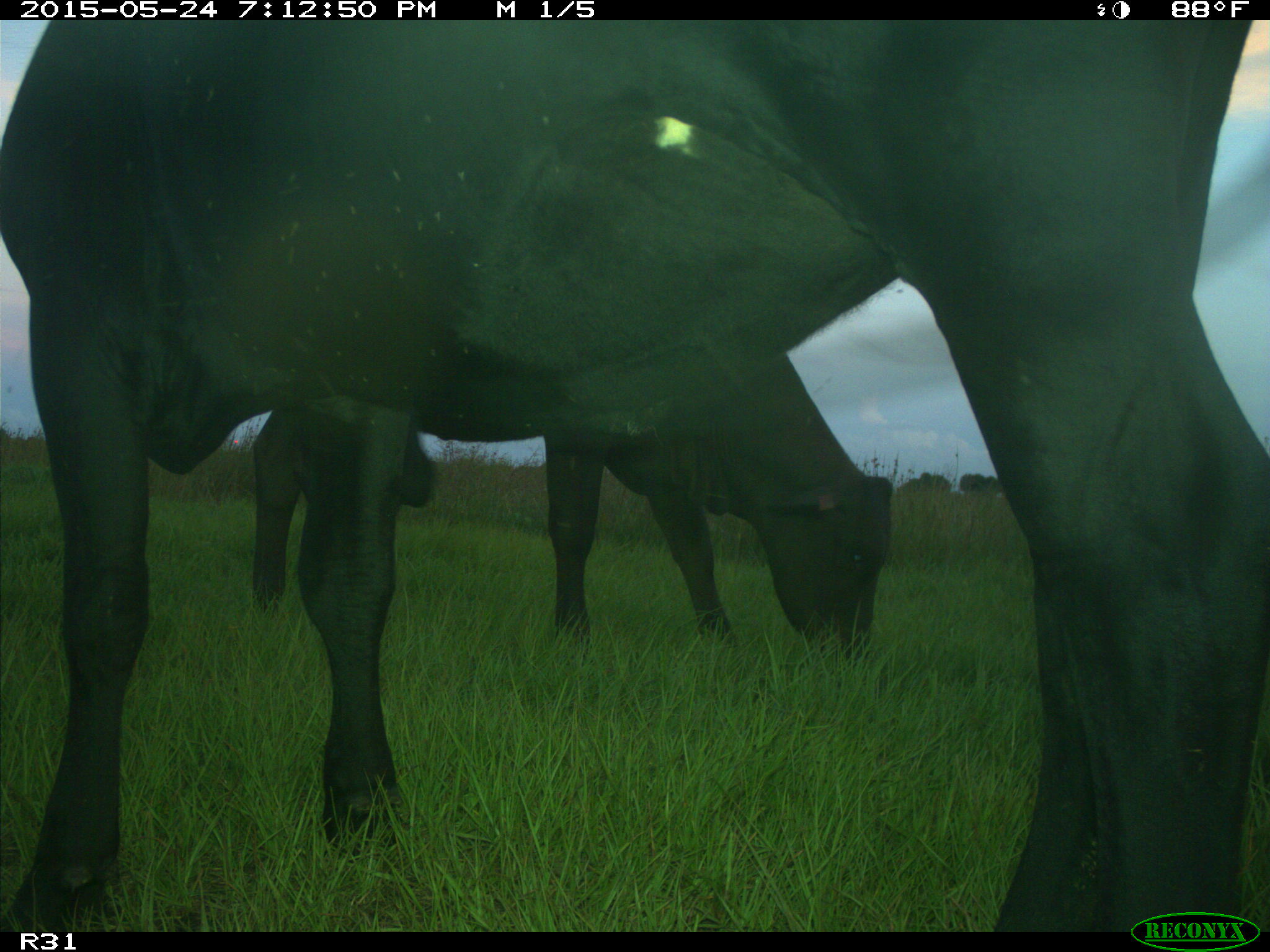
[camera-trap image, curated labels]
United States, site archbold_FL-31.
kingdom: Animalia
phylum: Chordata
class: Mammalia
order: Artiodactyla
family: Bovidae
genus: Bos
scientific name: Bos taurus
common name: domestic cow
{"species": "Bos taurus (domestic cow)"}